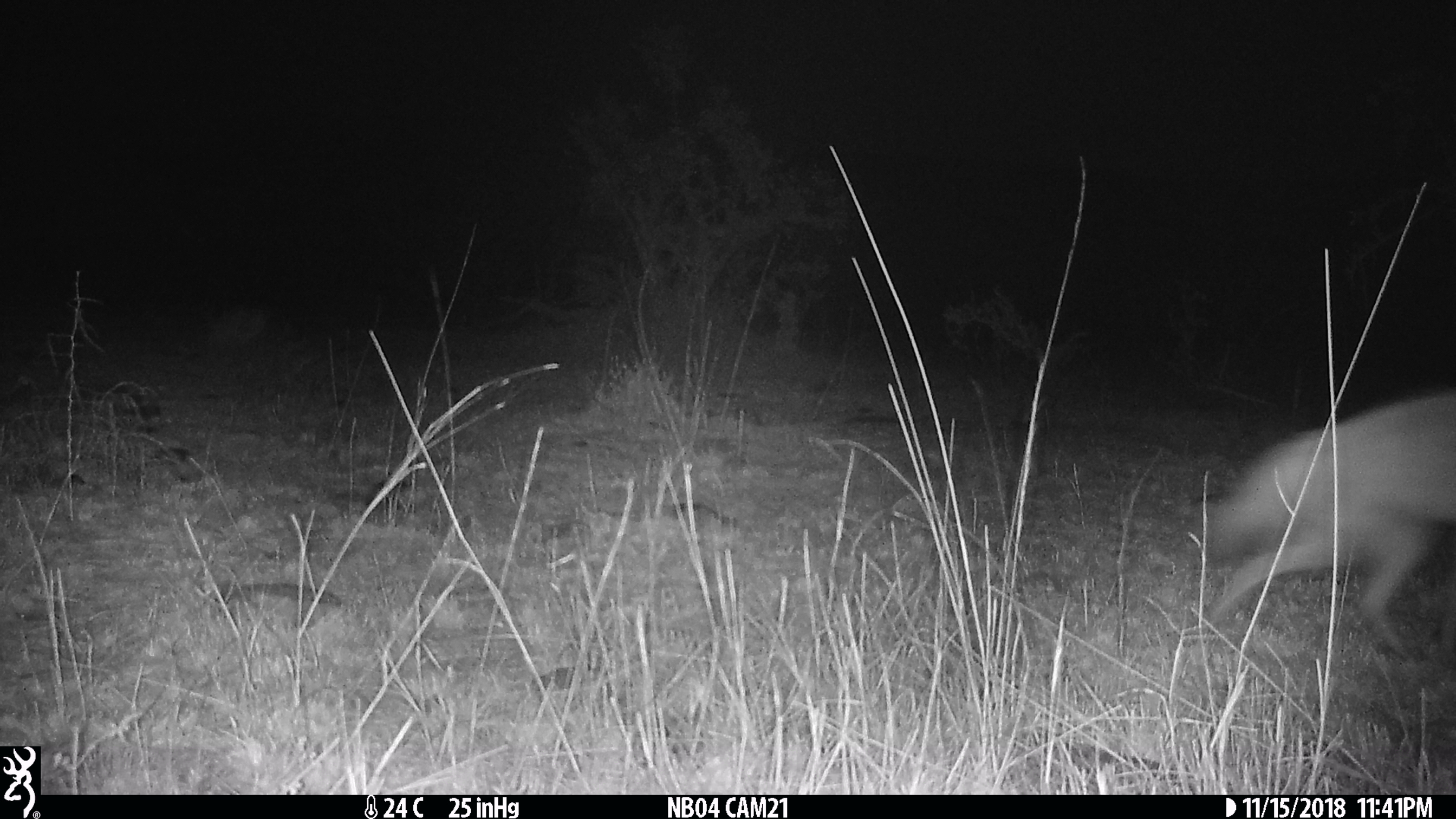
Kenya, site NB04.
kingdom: Animalia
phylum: Chordata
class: Mammalia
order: Carnivora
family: Hyaenidae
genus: Proteles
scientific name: Proteles cristatus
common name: aardwolf